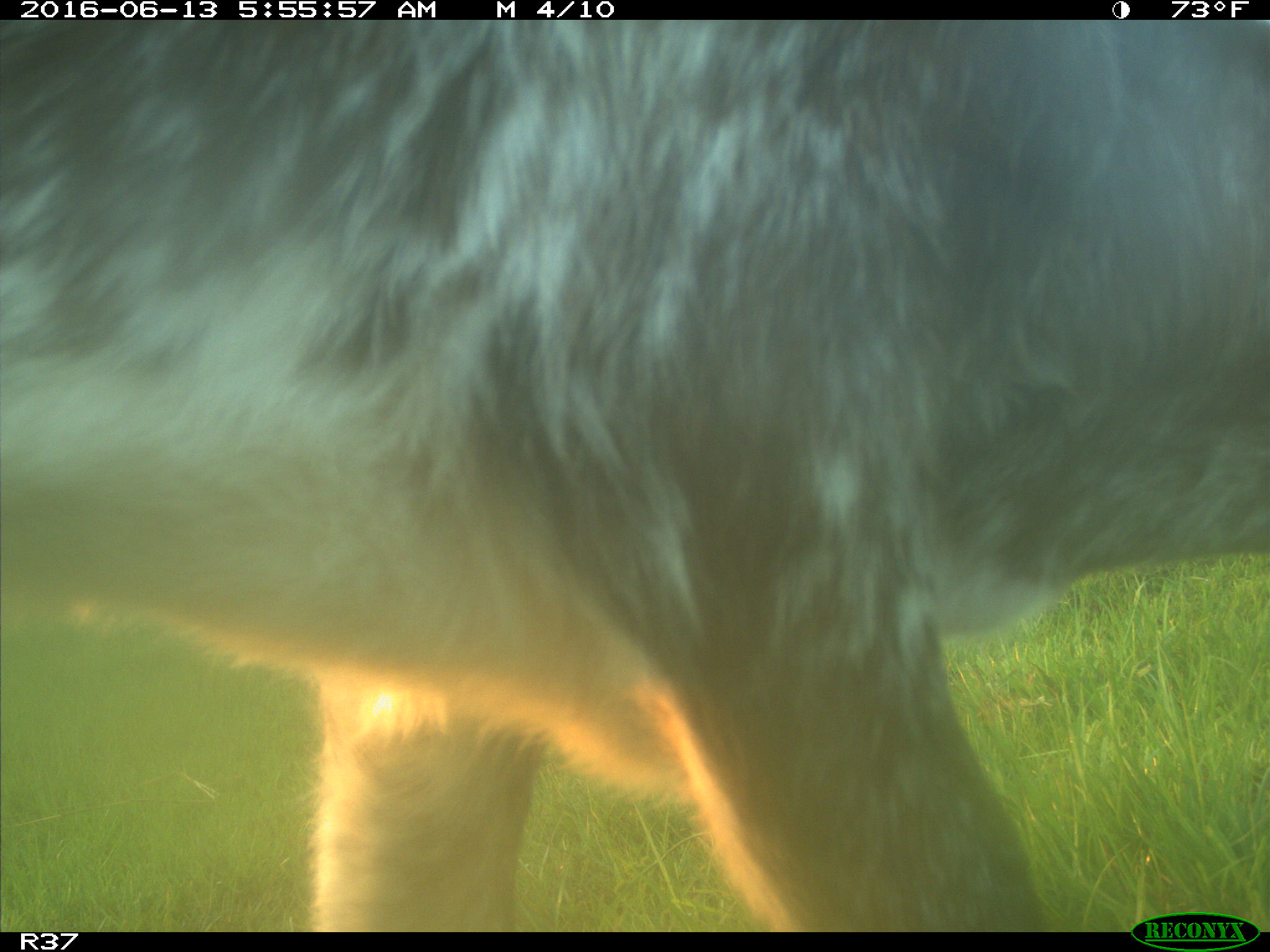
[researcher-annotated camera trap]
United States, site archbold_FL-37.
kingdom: Animalia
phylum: Chordata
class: Mammalia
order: Artiodactyla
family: Bovidae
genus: Bos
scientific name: Bos taurus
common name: domestic cow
Bos taurus (domestic cow).